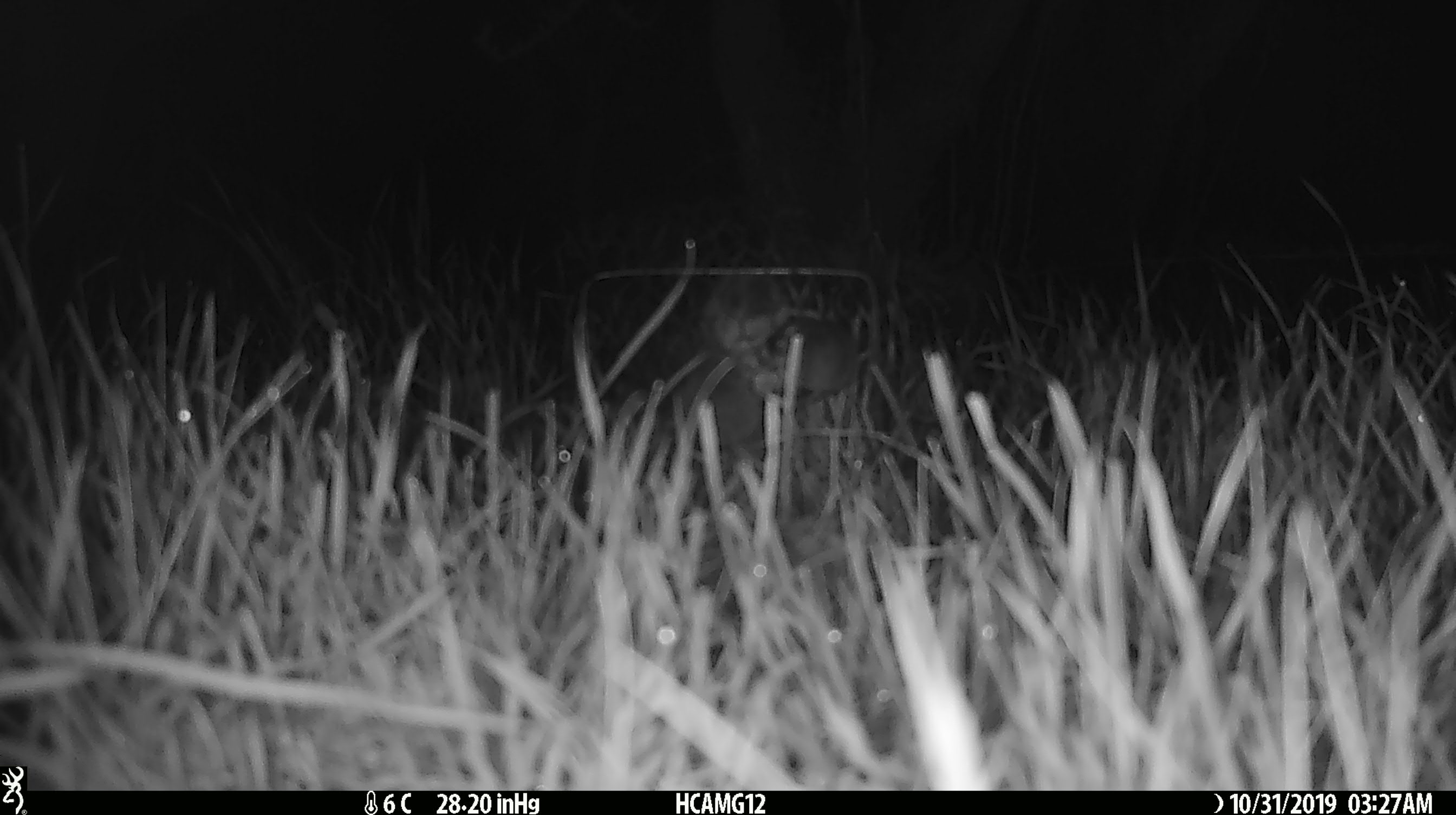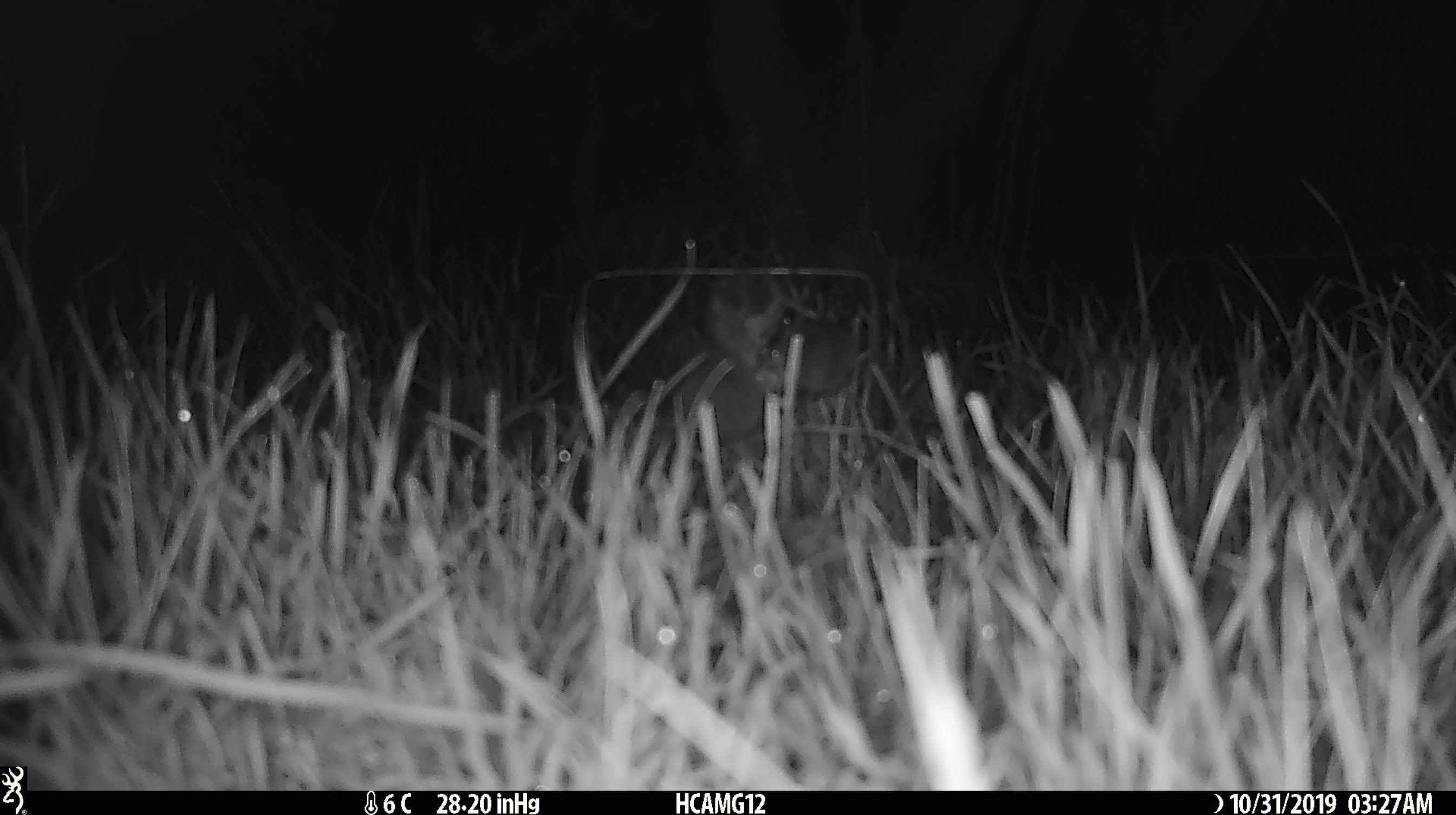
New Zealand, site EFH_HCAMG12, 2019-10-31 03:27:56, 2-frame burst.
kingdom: Animalia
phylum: Chordata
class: Mammalia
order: Rodentia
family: Muridae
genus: Mus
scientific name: Mus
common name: mouse